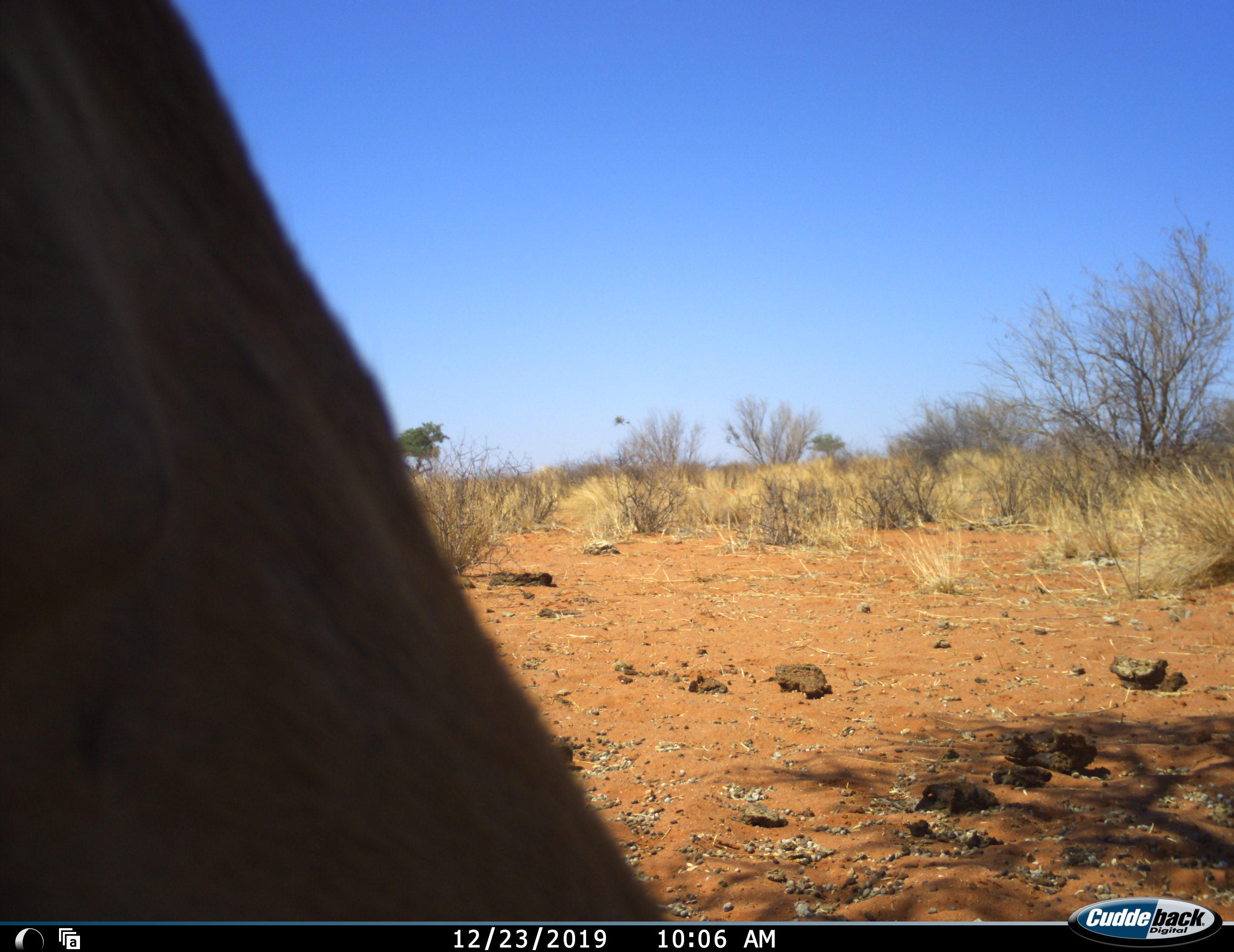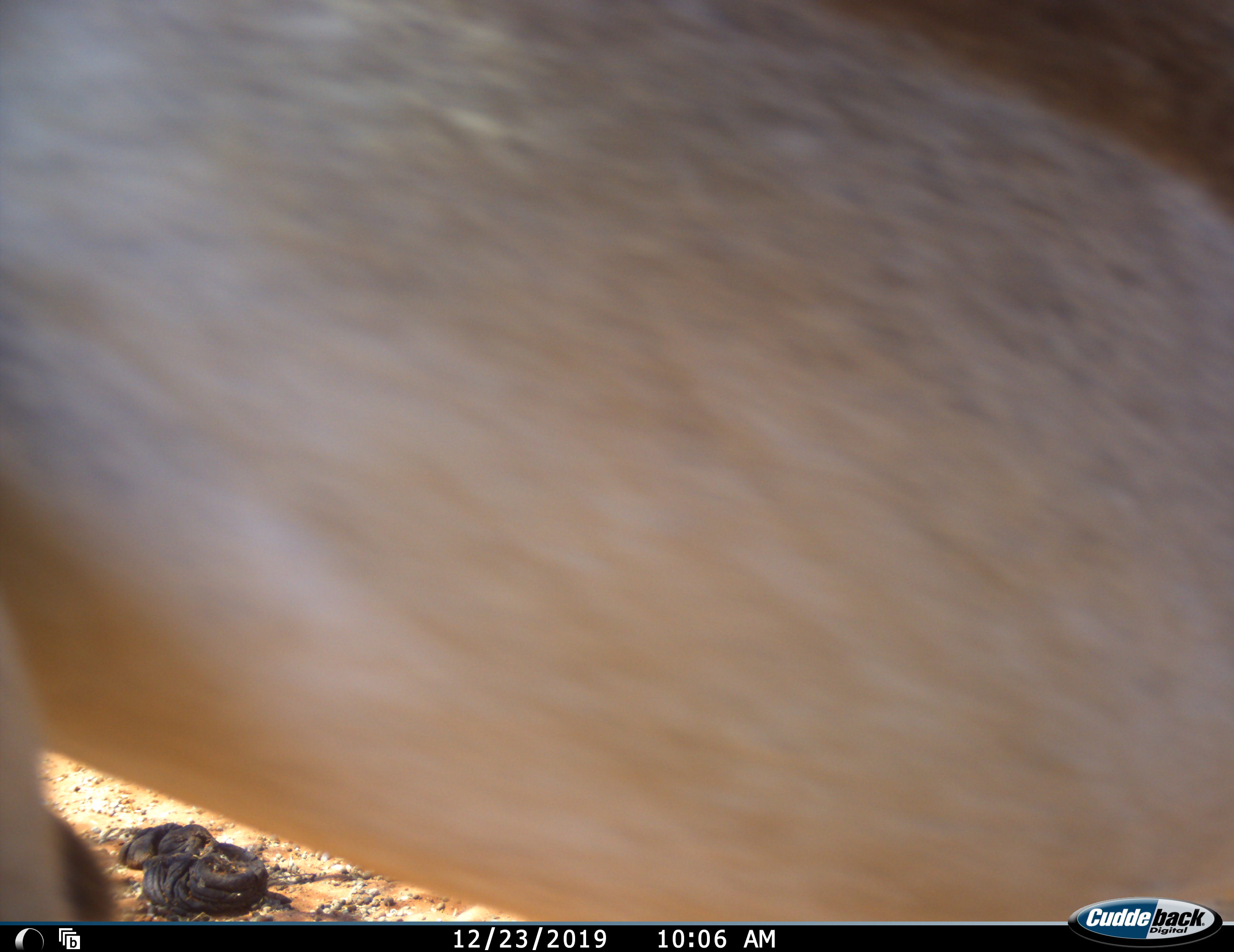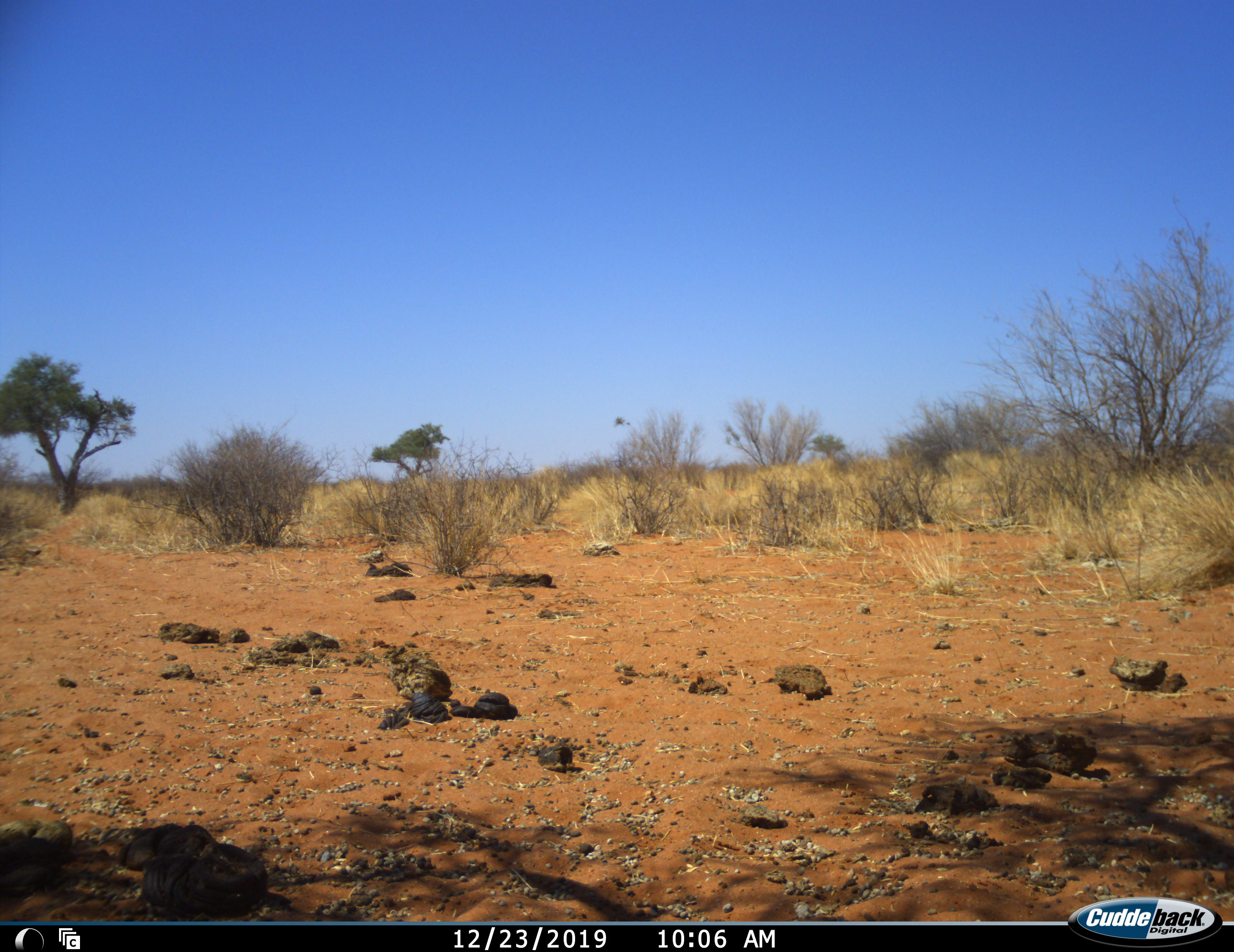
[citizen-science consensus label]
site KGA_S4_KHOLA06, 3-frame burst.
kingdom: Animalia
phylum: Chordata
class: Mammalia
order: Artiodactyla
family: Bovidae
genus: Antidorcas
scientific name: Antidorcas marsupialis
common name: springbok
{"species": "springbok (Antidorcas marsupialis)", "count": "1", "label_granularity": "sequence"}